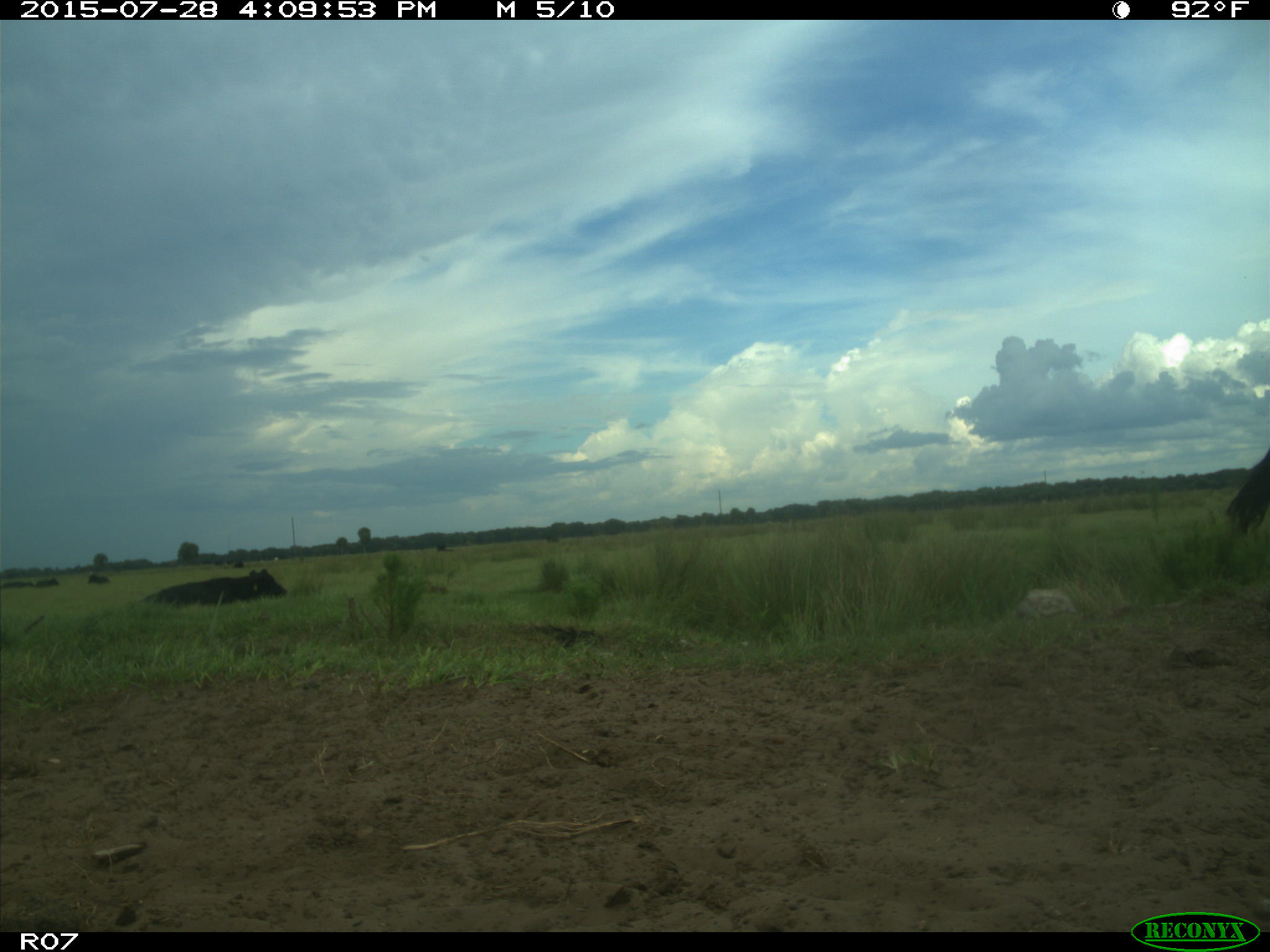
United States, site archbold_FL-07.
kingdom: Animalia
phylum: Chordata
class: Mammalia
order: Artiodactyla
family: Bovidae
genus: Bos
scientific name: Bos taurus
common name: domestic cow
Bos taurus (domestic cow).